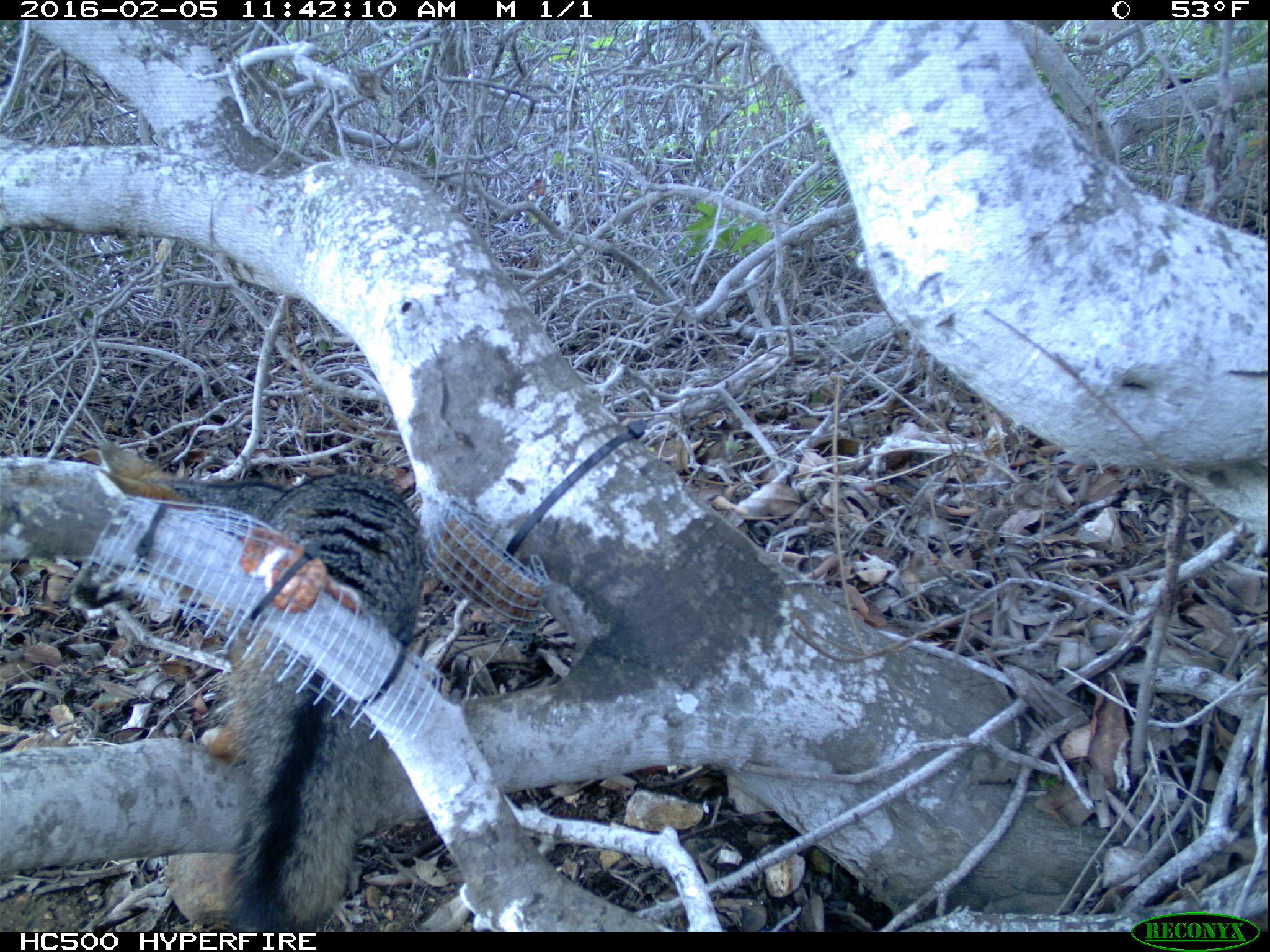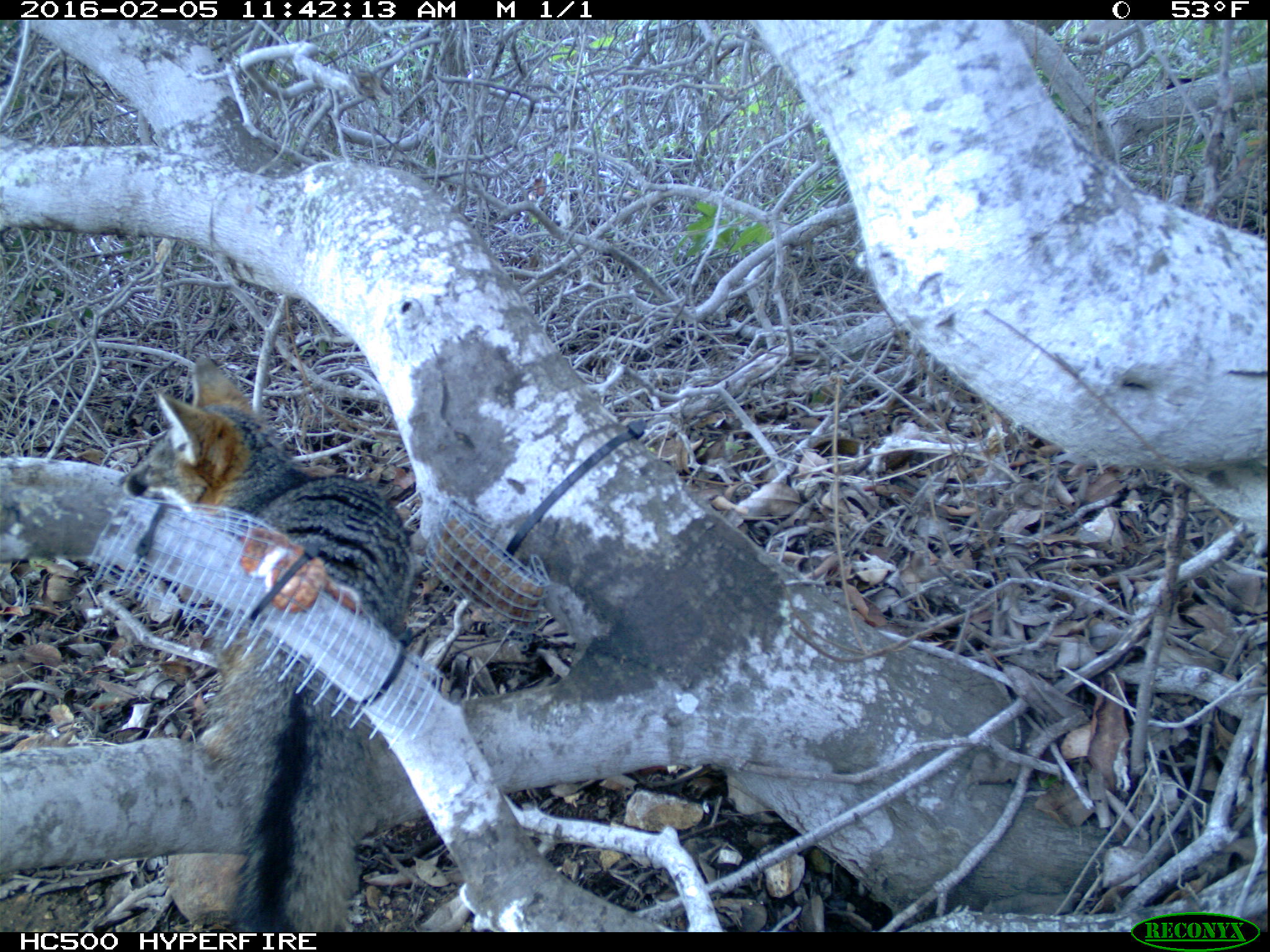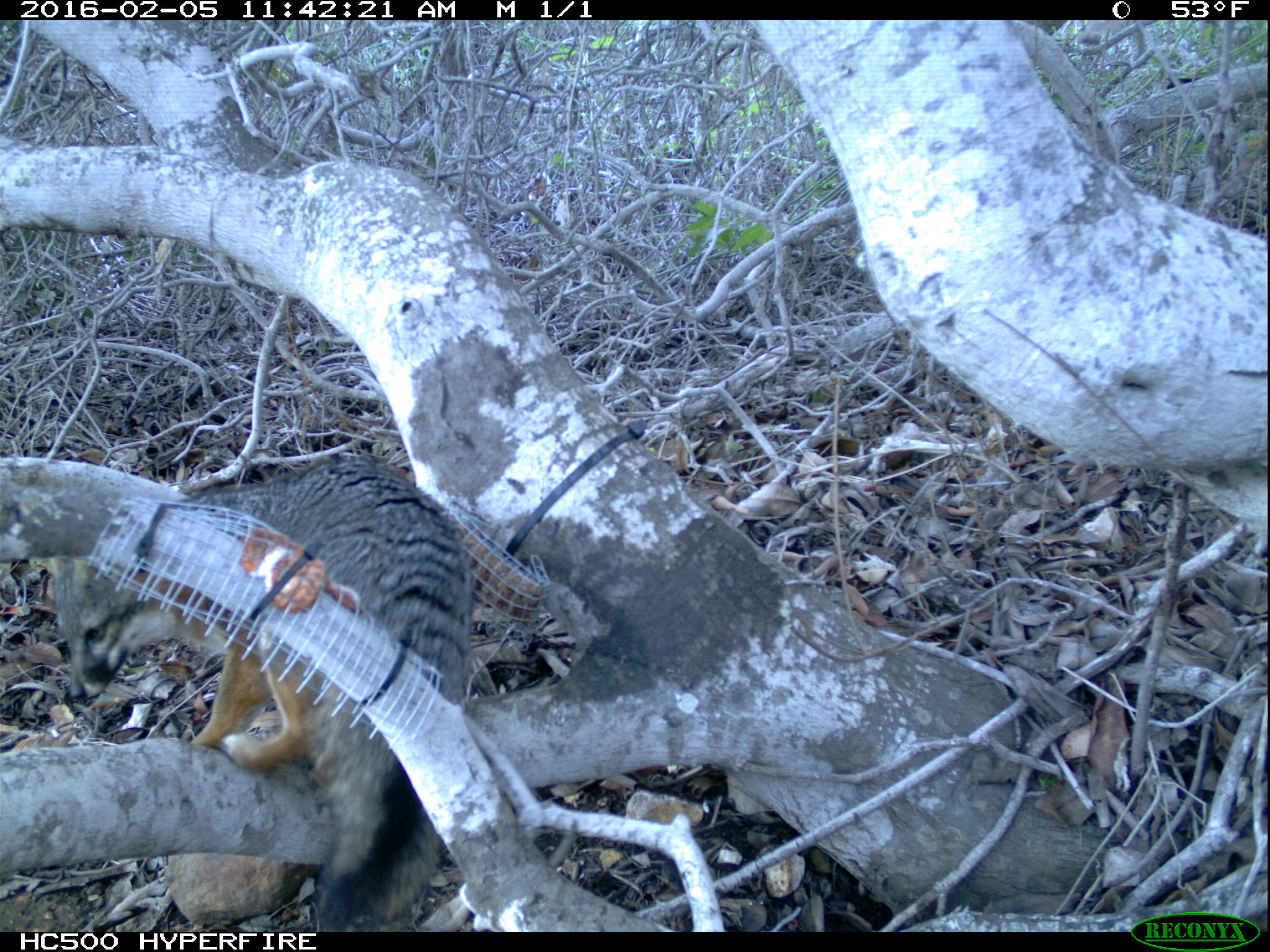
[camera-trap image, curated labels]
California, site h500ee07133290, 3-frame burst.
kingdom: Animalia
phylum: Chordata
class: Mammalia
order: Carnivora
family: Canidae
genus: Urocyon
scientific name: Urocyon littoralis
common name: island fox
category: fox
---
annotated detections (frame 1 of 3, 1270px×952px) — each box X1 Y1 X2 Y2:
fox: 57 438 427 931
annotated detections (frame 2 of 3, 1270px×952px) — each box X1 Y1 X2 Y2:
fox: 119 351 412 930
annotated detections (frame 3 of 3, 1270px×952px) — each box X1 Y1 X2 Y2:
fox: 50 464 474 932